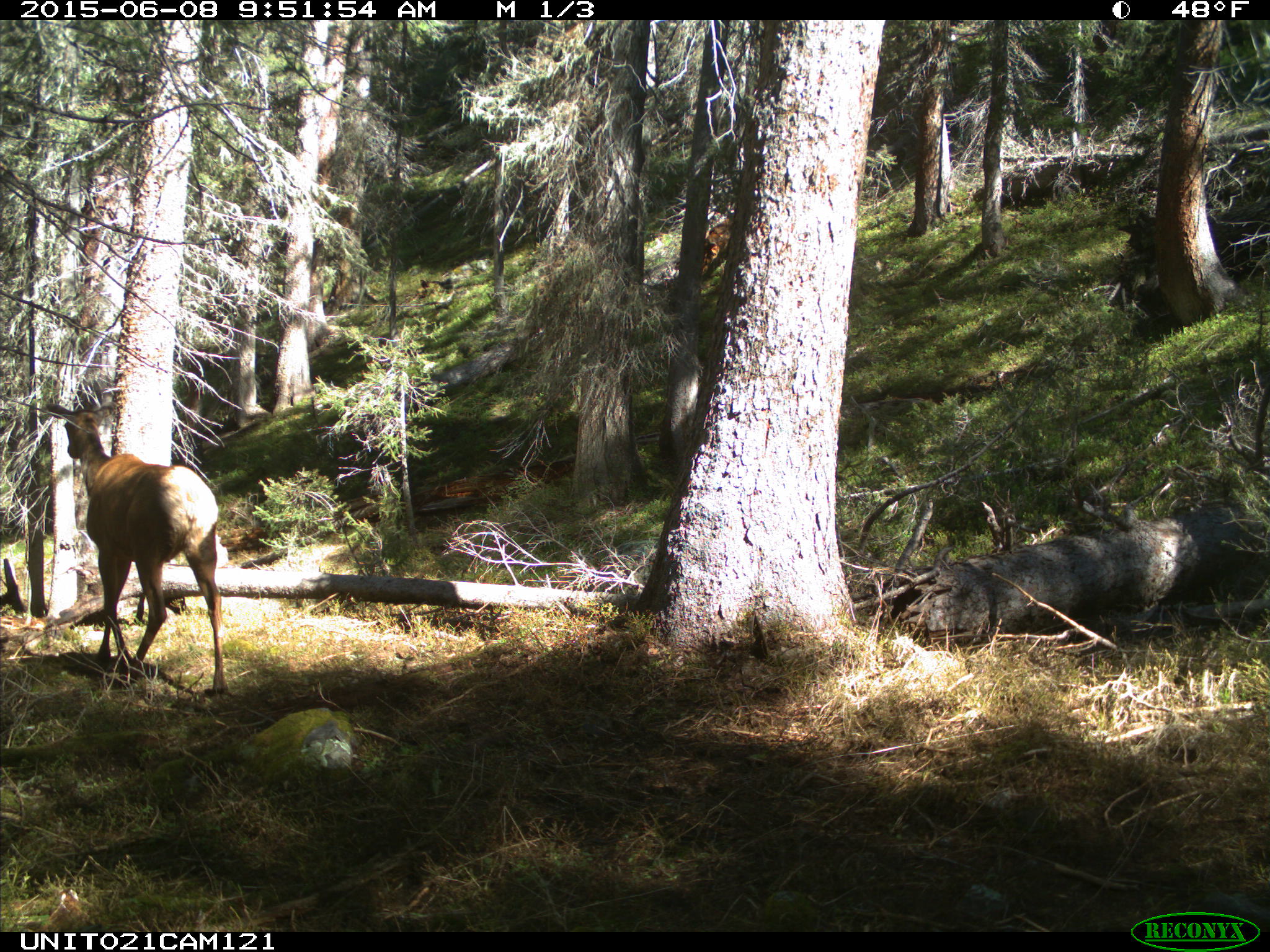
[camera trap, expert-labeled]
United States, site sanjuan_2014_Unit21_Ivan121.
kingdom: Animalia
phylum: Chordata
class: Mammalia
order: Artiodactyla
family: Cervidae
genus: Cervus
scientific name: Cervus elaphus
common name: red deer